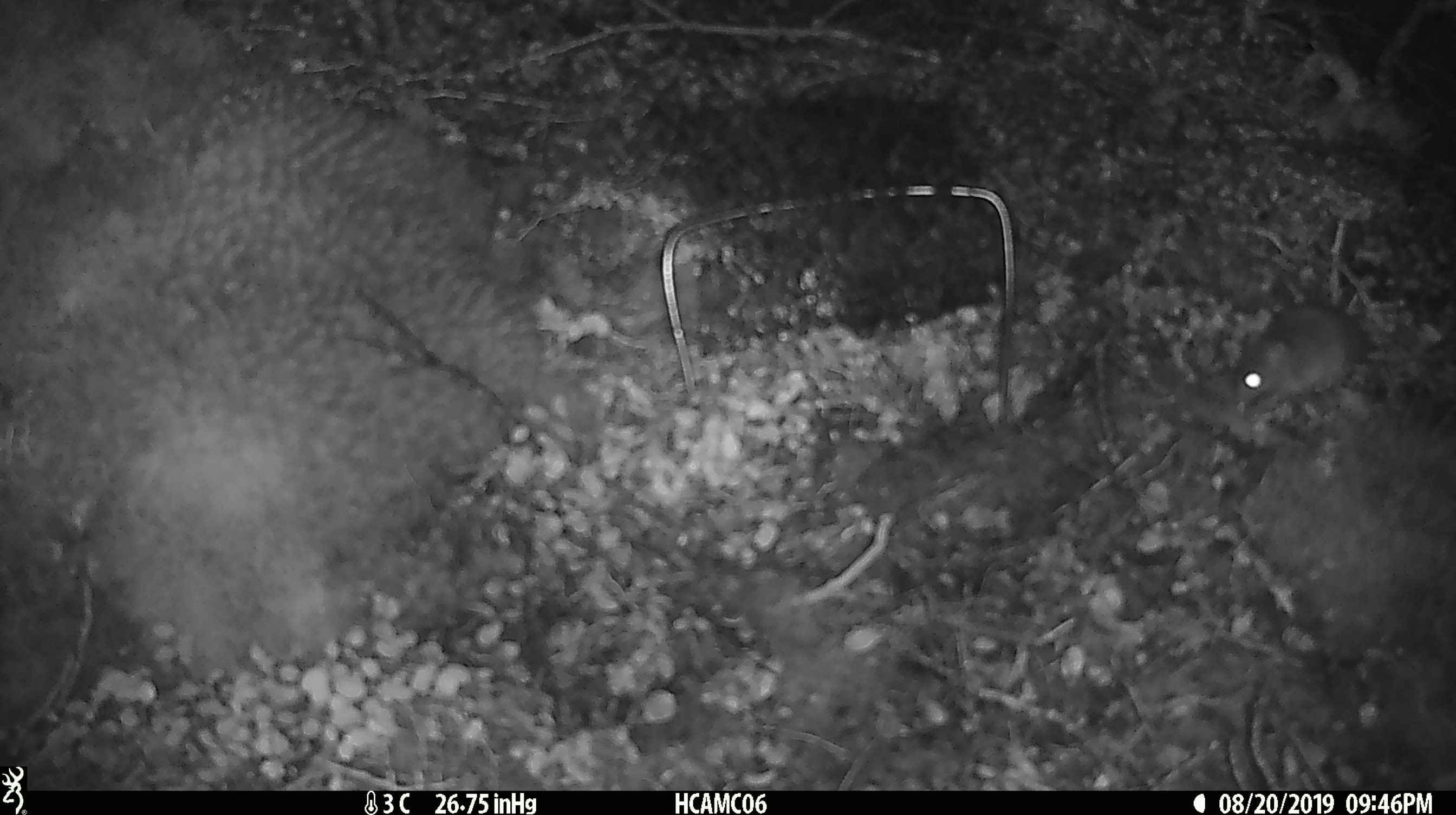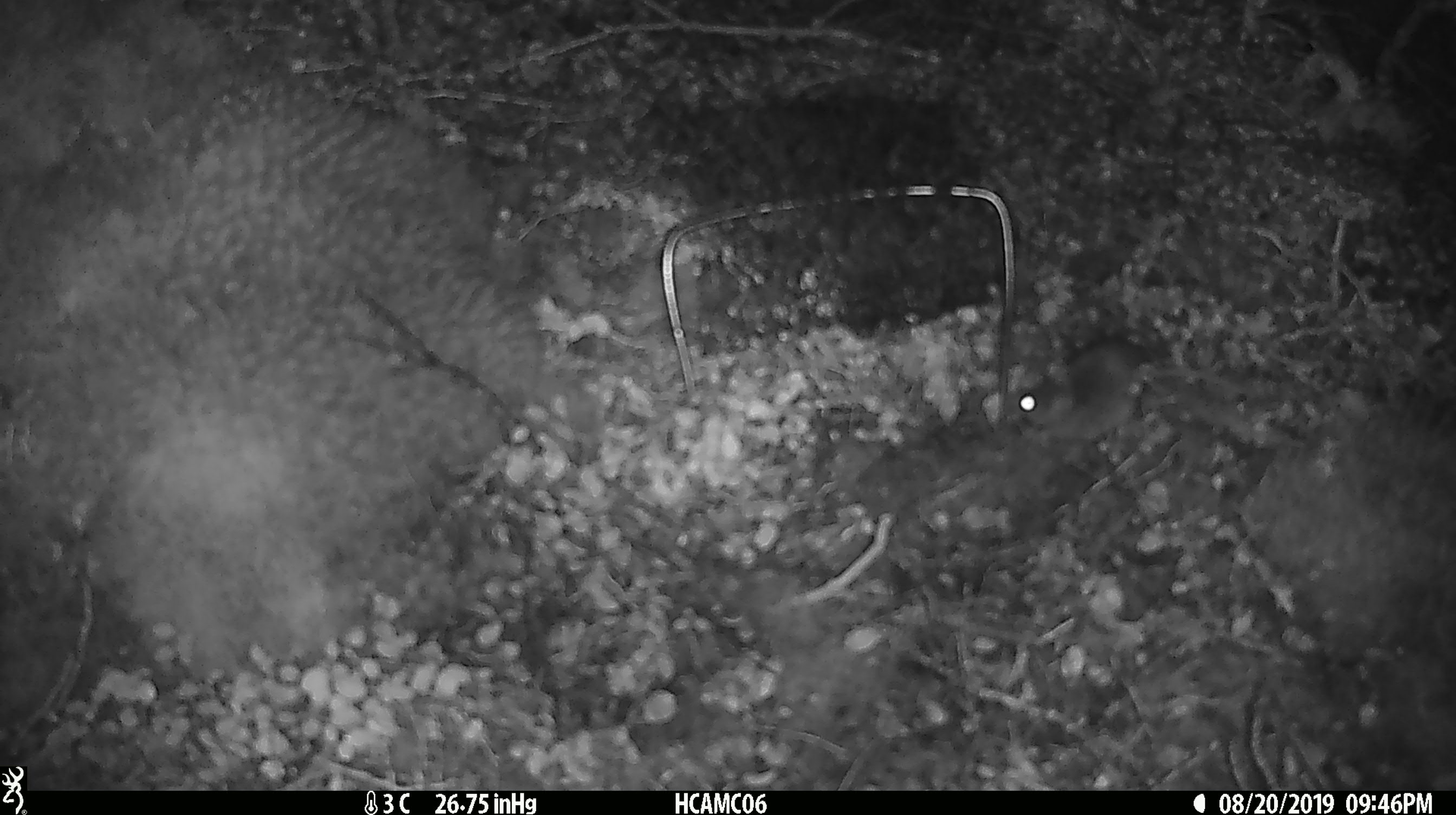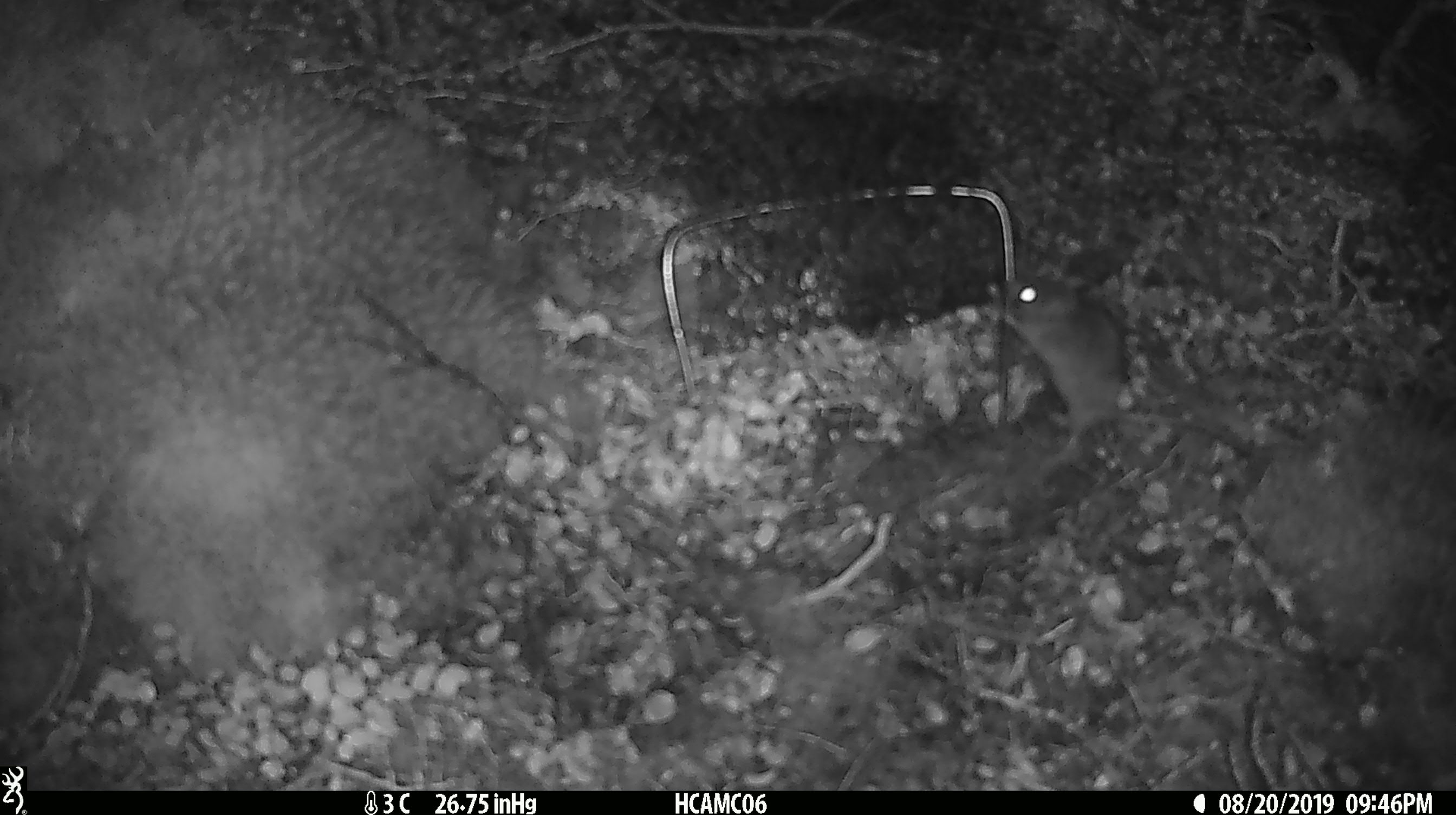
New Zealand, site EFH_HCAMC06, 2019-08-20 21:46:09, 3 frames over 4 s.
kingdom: Animalia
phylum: Chordata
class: Mammalia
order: Rodentia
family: Muridae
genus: Mus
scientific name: Mus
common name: mouse